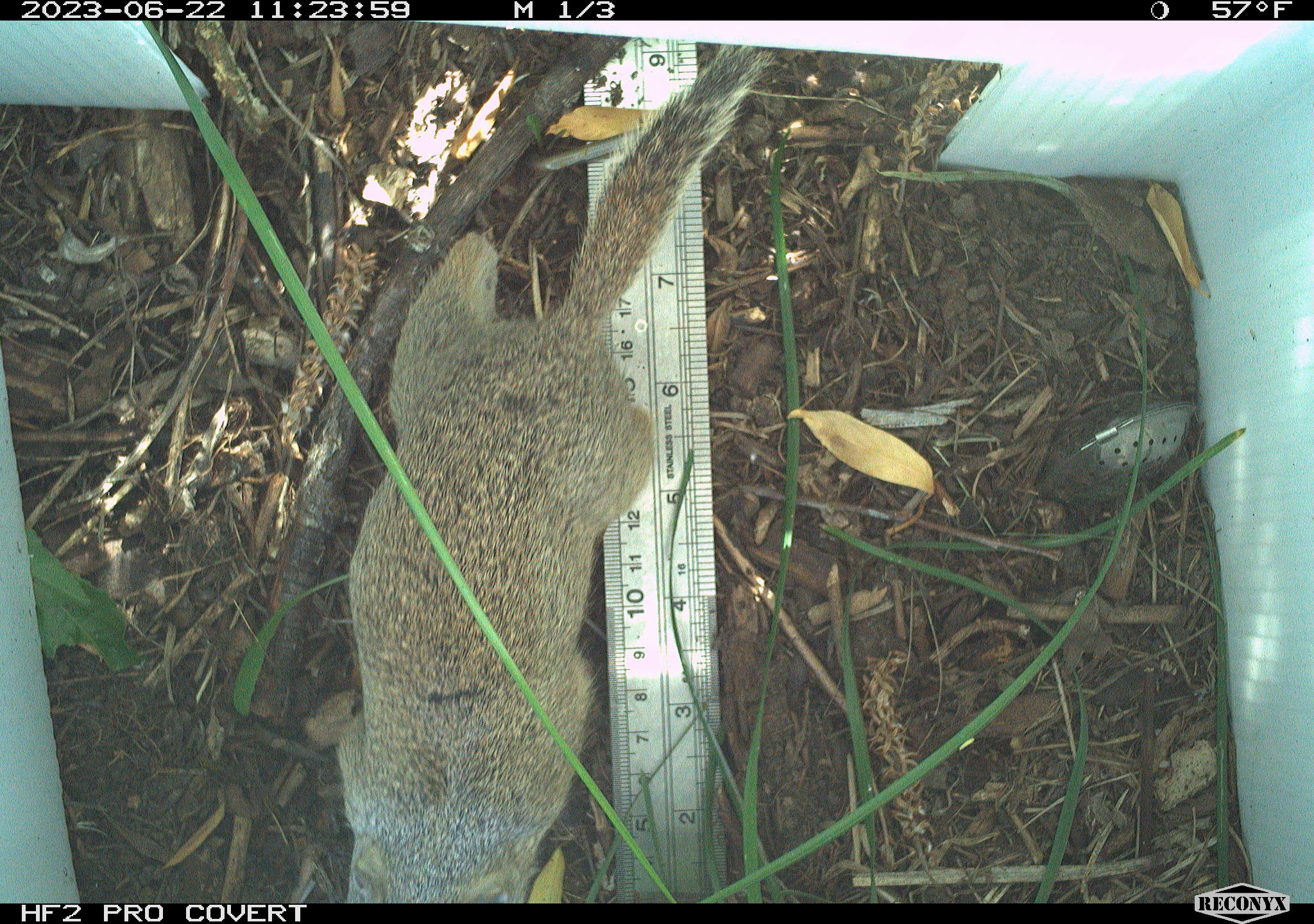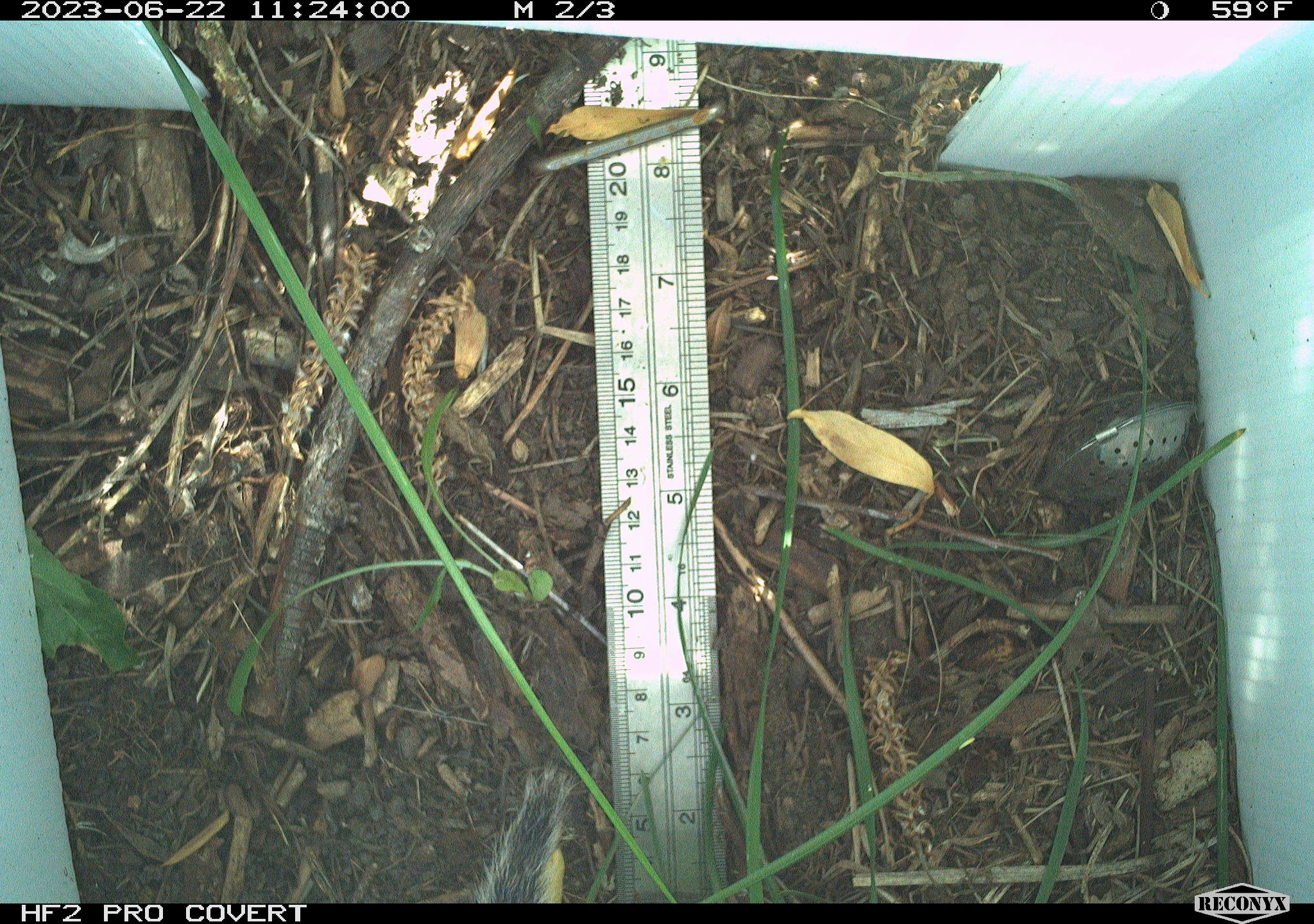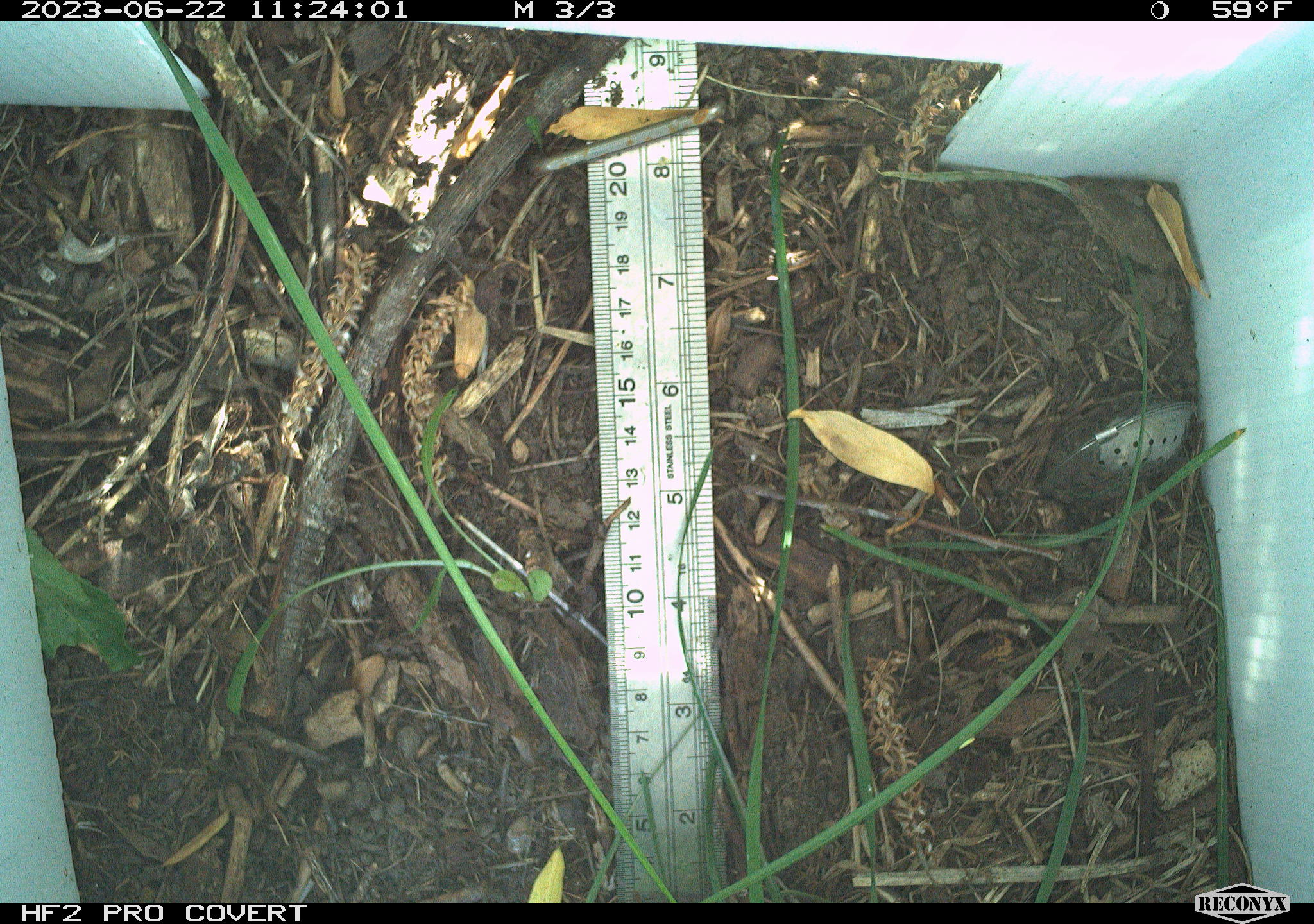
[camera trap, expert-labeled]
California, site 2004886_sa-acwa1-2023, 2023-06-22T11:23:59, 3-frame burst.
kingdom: Animalia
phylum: Chordata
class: Mammalia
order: Rodentia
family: Sciuridae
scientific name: Sciuridae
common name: squirrels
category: sciuridae family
Sciuridae family (squirrels) (Sciuridae).